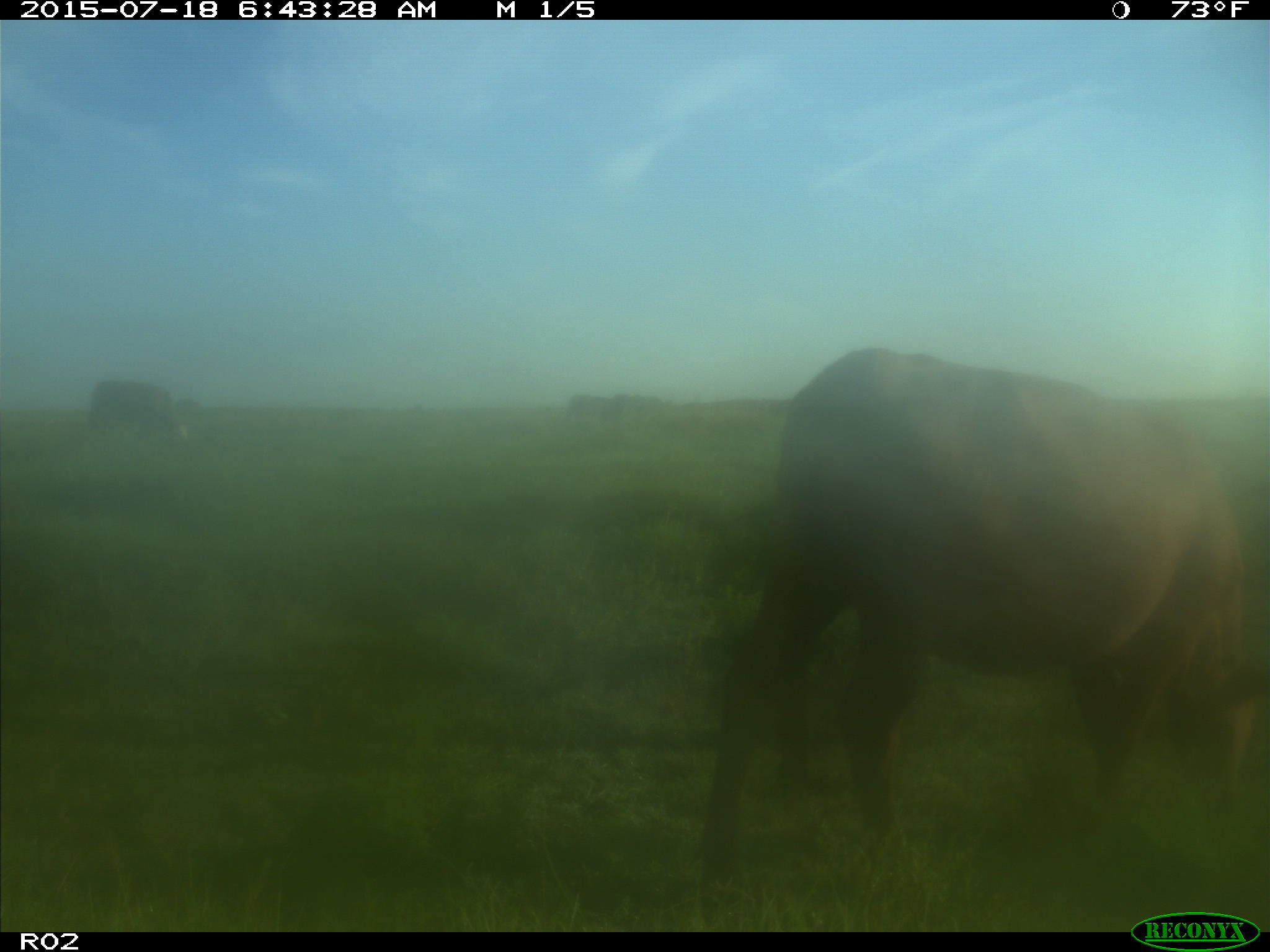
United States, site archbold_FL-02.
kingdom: Animalia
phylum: Chordata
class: Mammalia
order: Artiodactyla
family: Bovidae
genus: Bos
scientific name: Bos taurus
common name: domestic cow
Bos taurus (domestic cow).